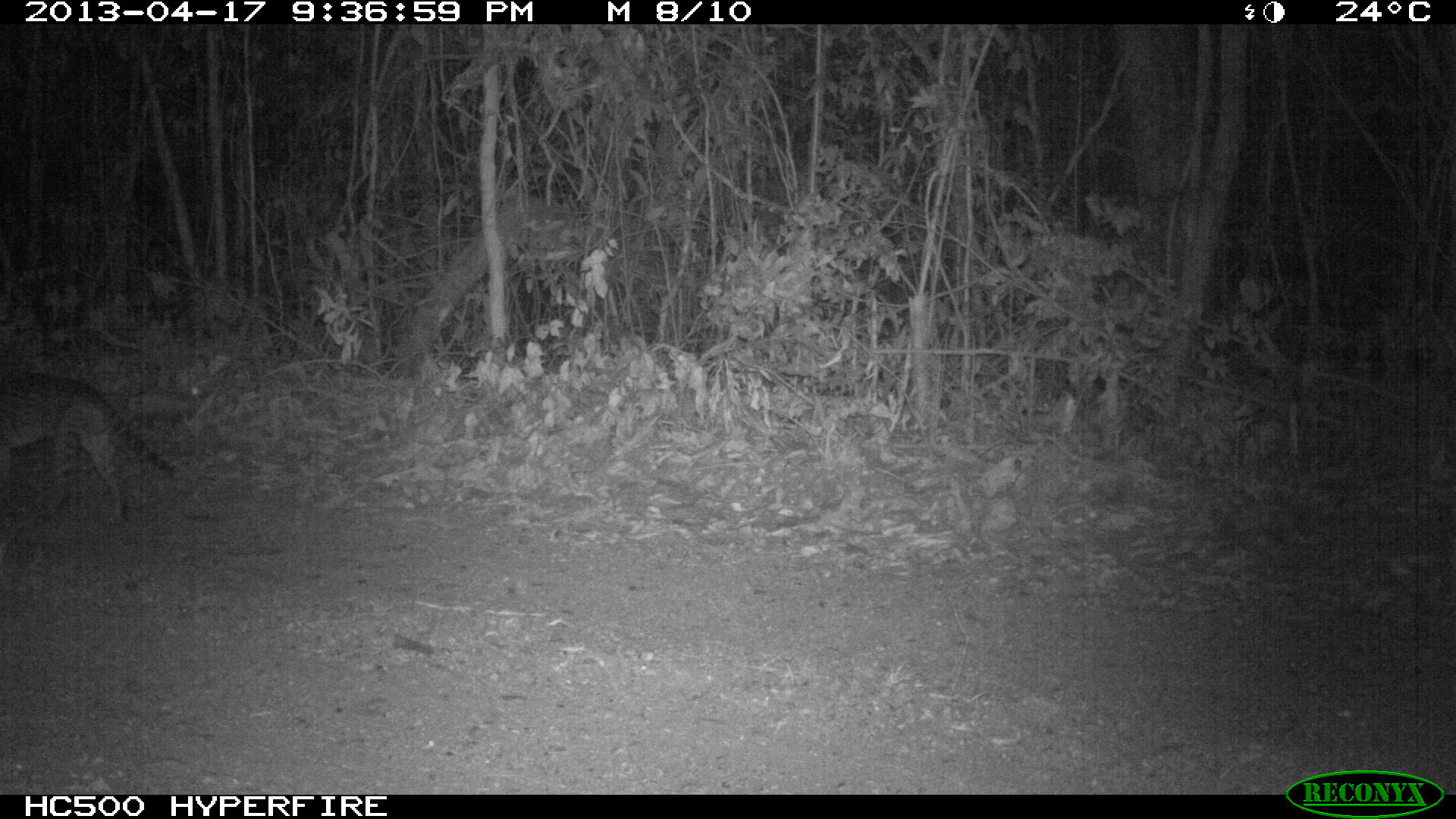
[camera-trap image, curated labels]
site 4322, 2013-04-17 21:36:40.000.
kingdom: Animalia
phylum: Chordata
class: Mammalia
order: Carnivora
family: Felidae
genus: Leopardus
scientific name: Leopardus pardalis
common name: ocelot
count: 1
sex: male